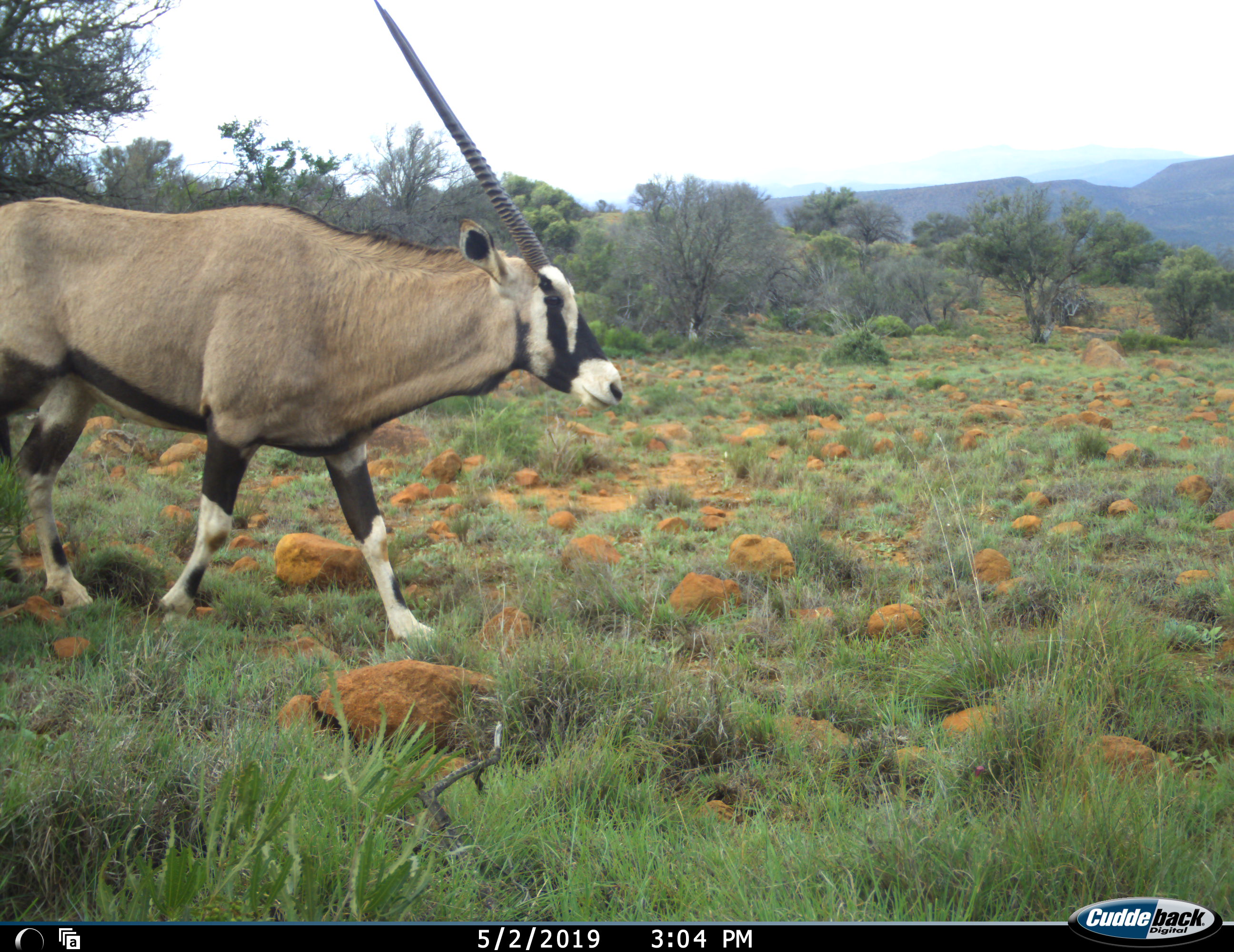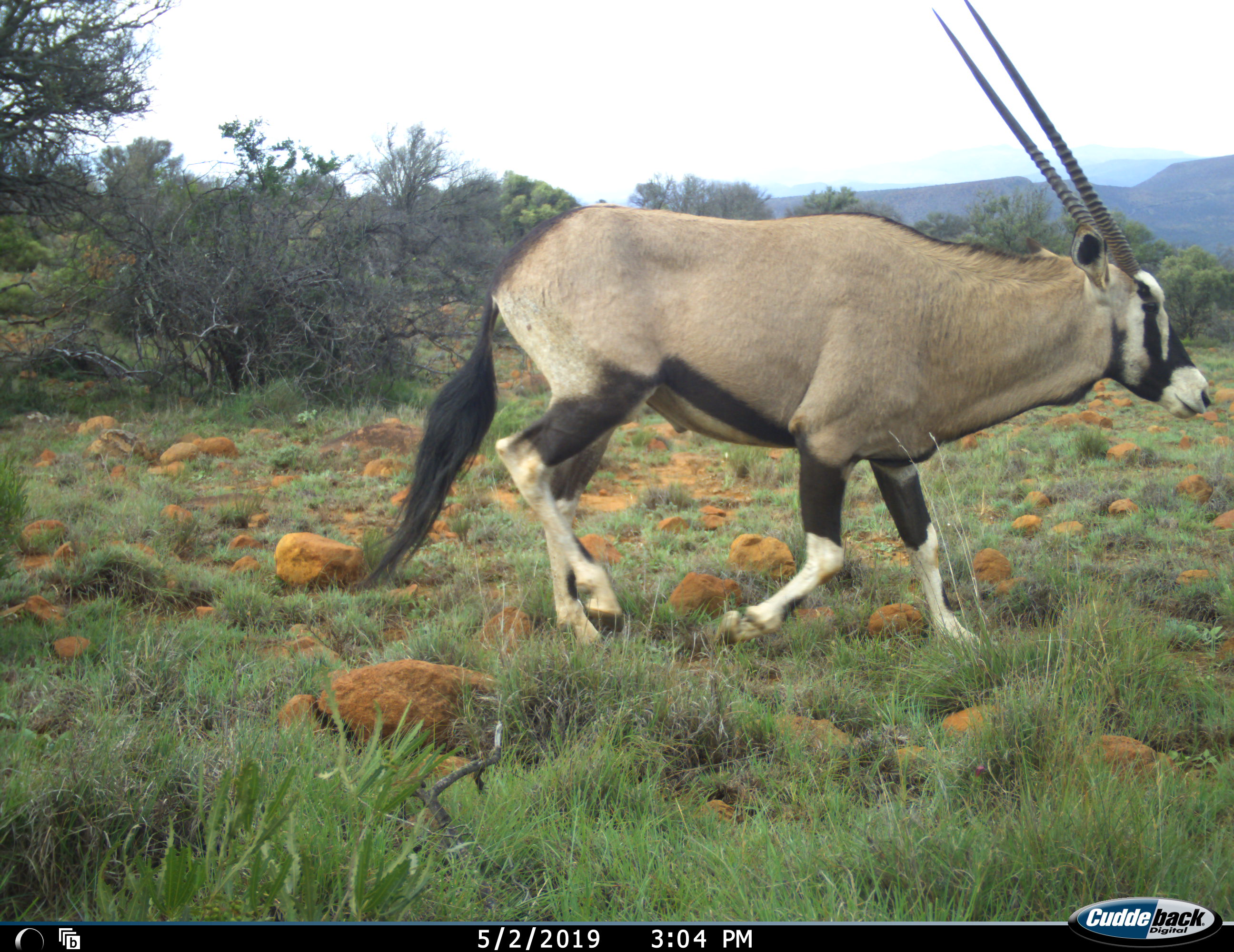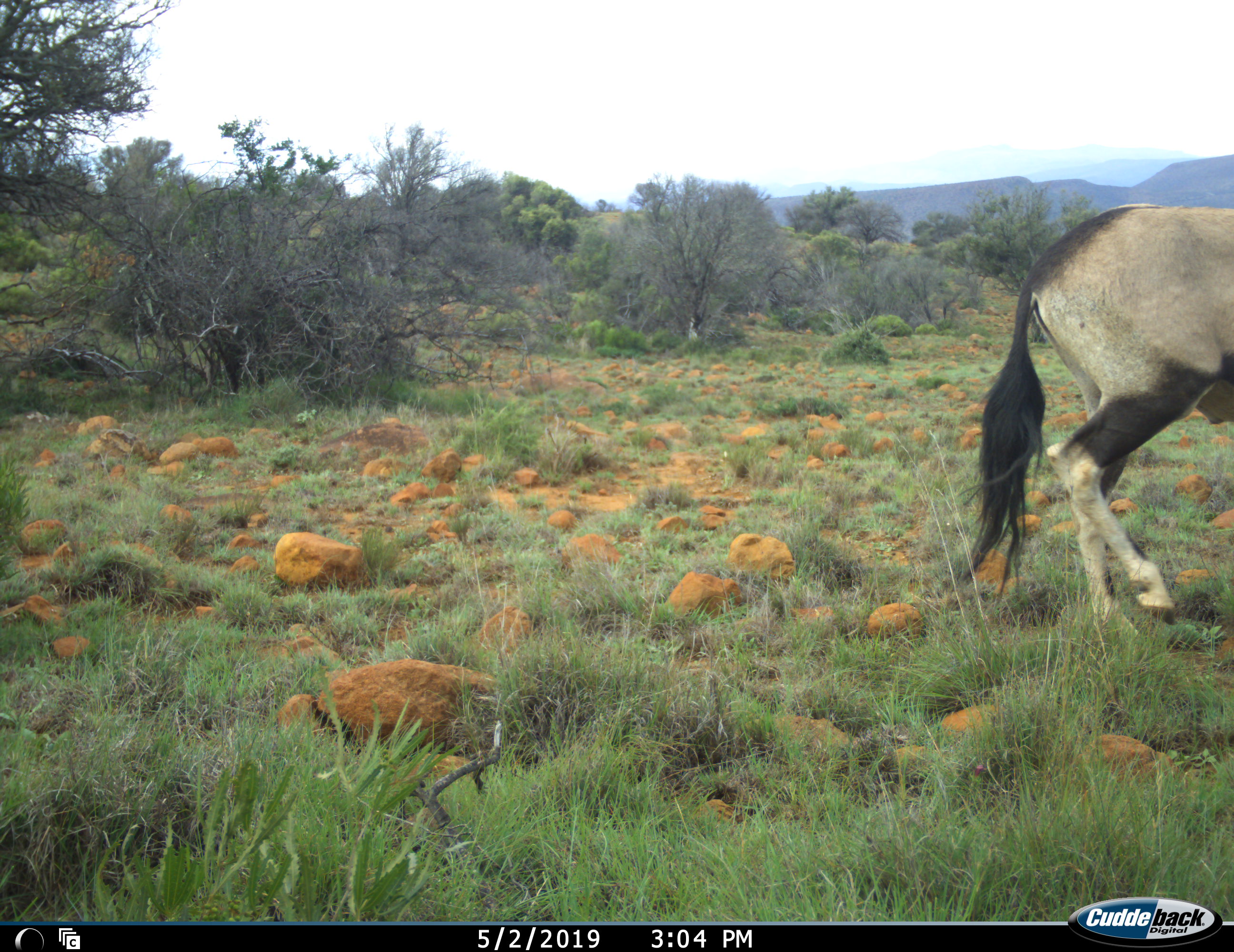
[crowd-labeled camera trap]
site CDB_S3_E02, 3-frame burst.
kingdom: Animalia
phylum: Chordata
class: Mammalia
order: Artiodactyla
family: Bovidae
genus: Oryx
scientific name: Oryx gazella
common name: gemsbok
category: oryx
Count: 1.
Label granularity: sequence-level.